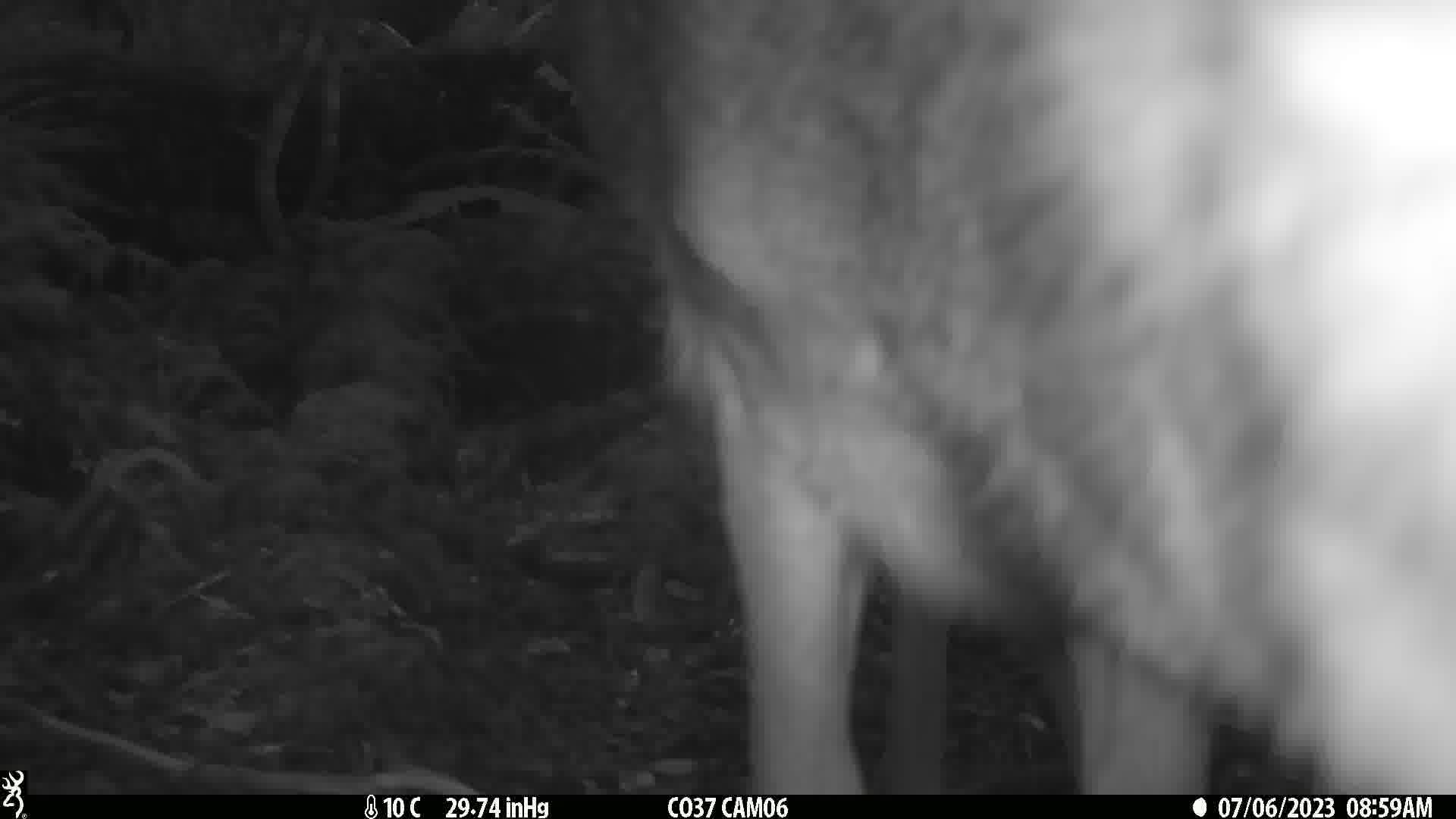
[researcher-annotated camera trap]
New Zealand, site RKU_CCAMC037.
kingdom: Animalia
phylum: Chordata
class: Mammalia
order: Artiodactyla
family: Cervidae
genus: Odocoileus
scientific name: Odocoileus virginianus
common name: white-tailed deer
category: white tailed deer